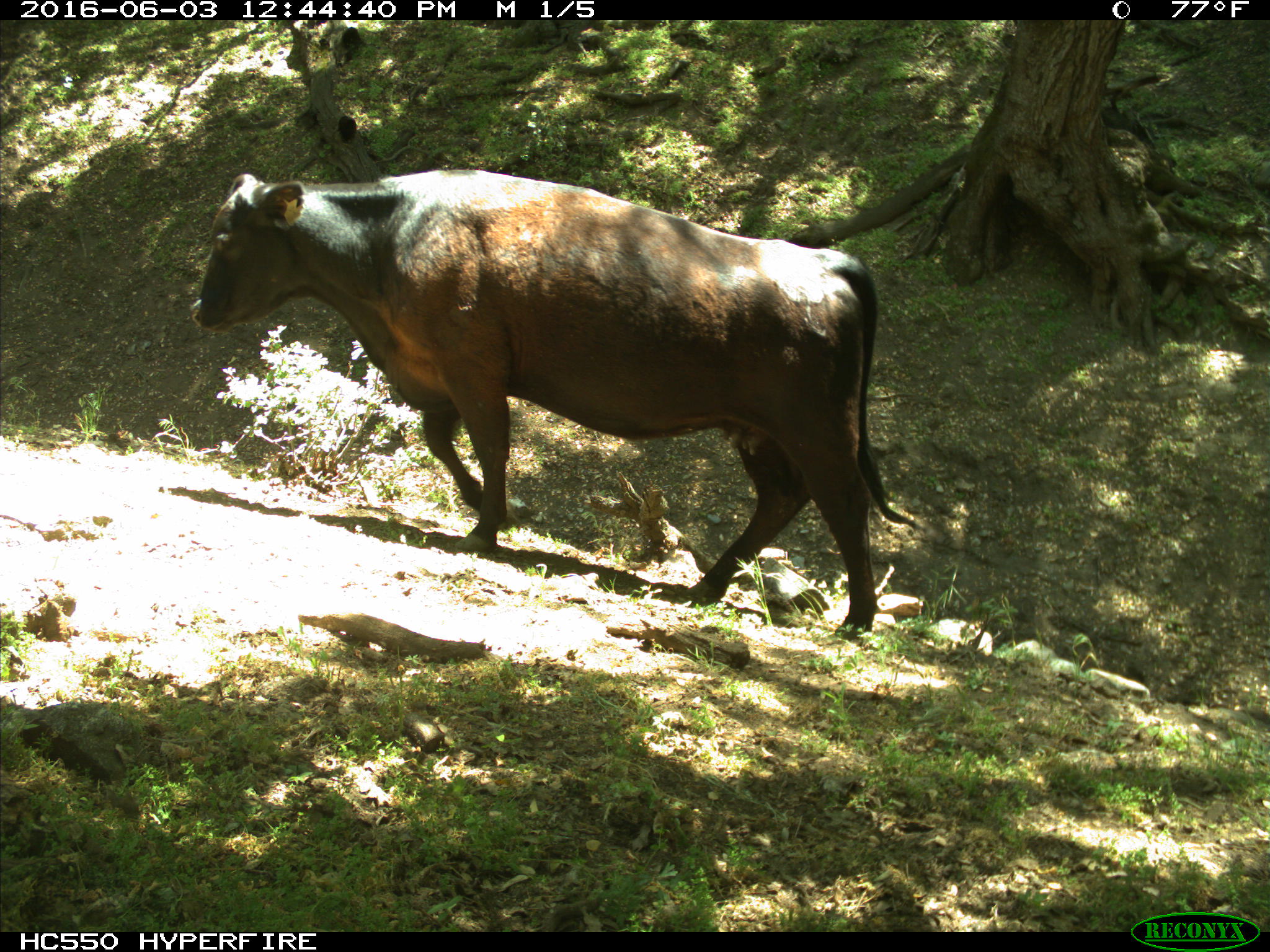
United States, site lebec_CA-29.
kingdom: Animalia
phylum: Chordata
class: Mammalia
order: Artiodactyla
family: Bovidae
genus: Bos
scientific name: Bos taurus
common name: domestic cow